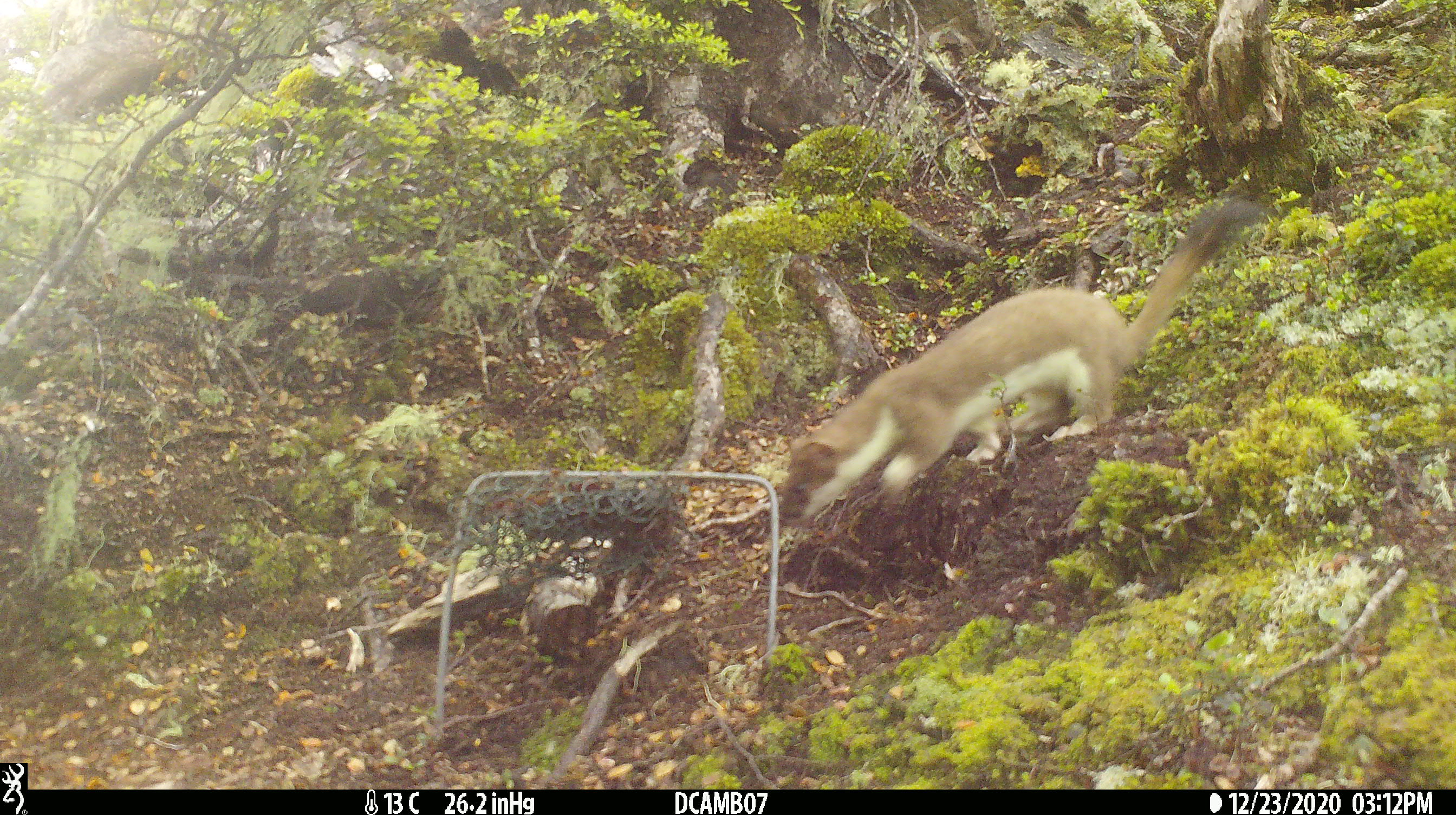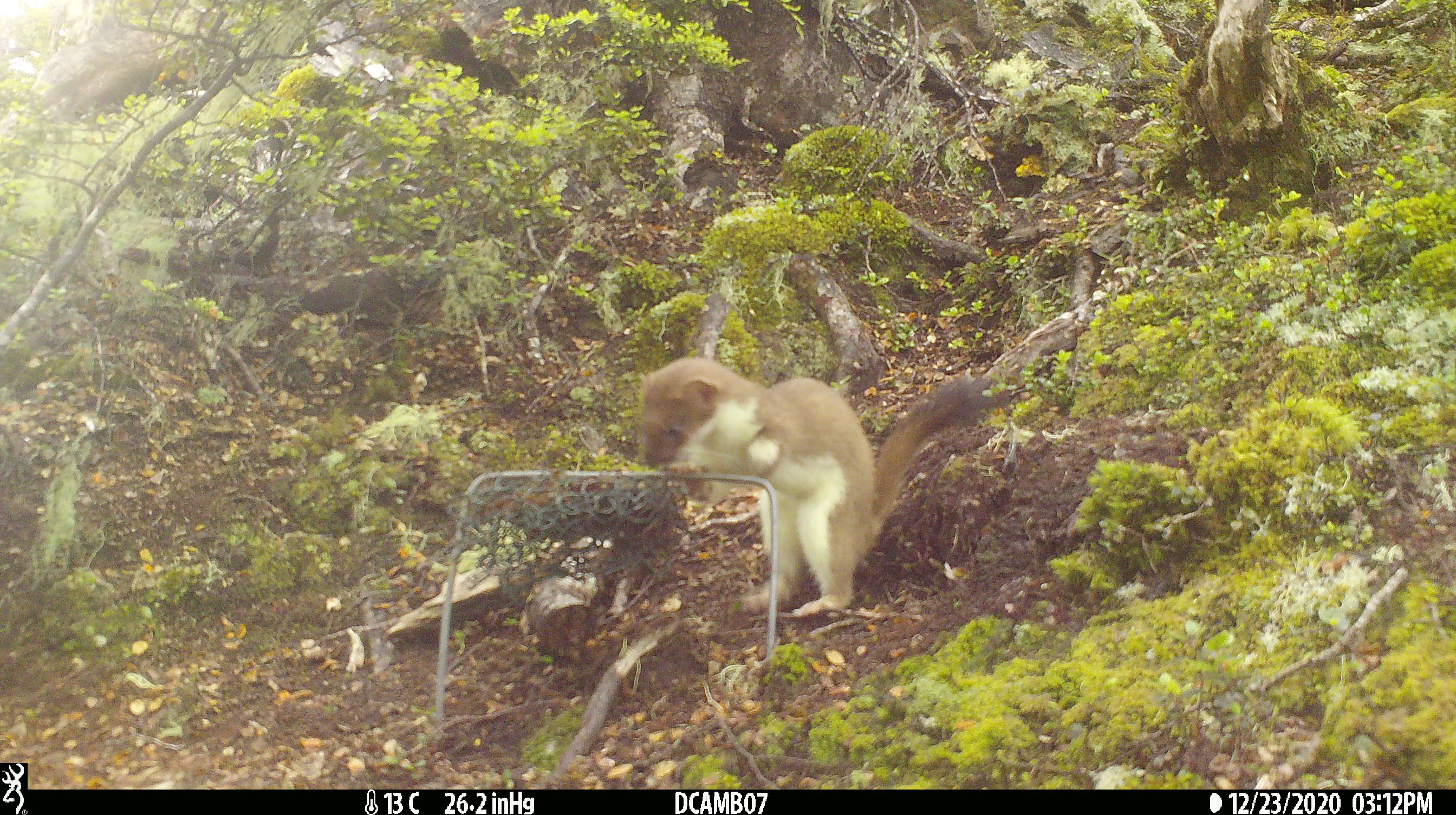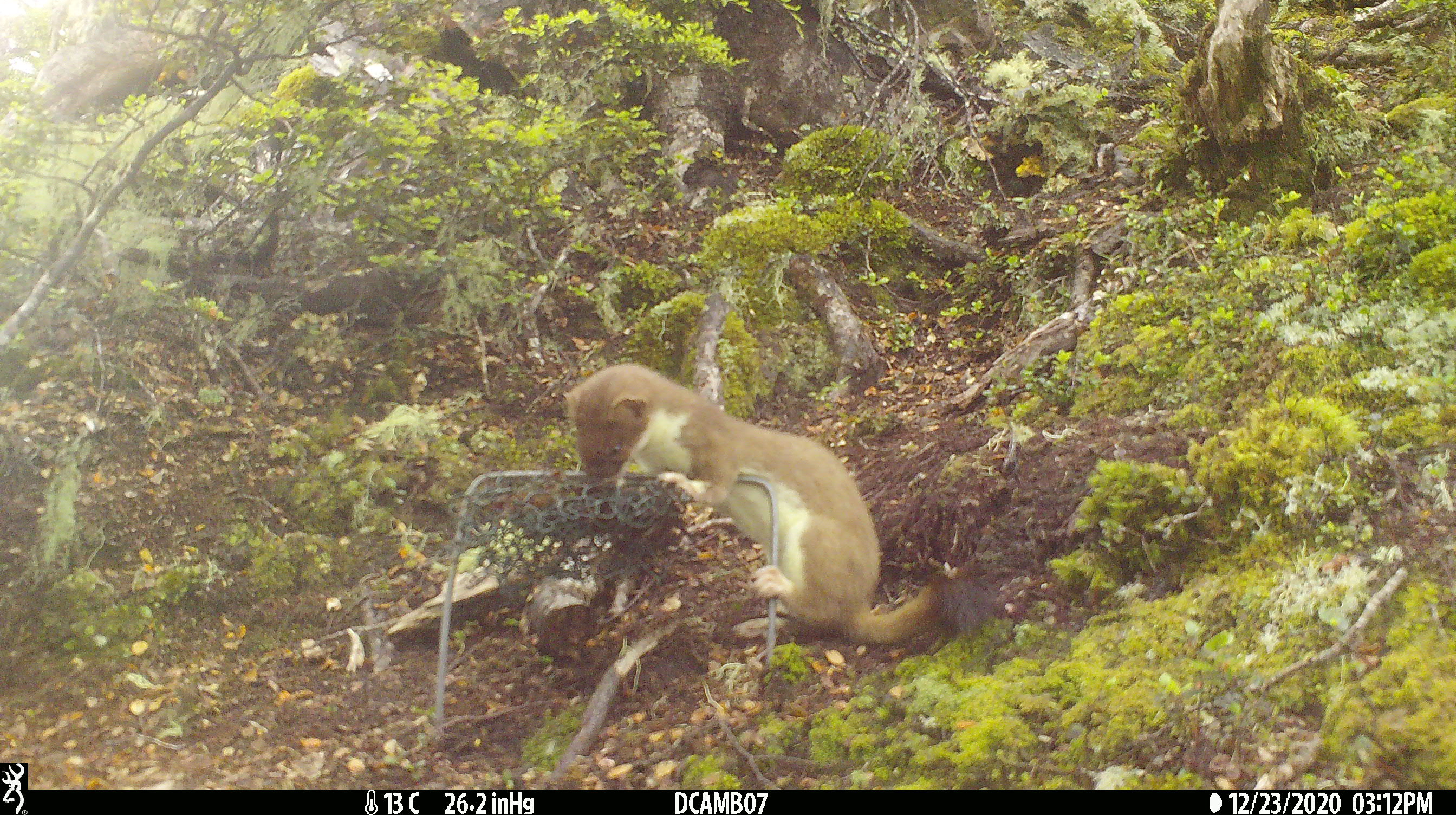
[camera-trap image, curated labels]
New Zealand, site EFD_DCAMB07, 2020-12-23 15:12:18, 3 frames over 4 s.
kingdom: Animalia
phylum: Chordata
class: Mammalia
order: Carnivora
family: Mustelidae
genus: Mustela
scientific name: Mustela erminea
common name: stoat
Stoat (Mustela erminea).